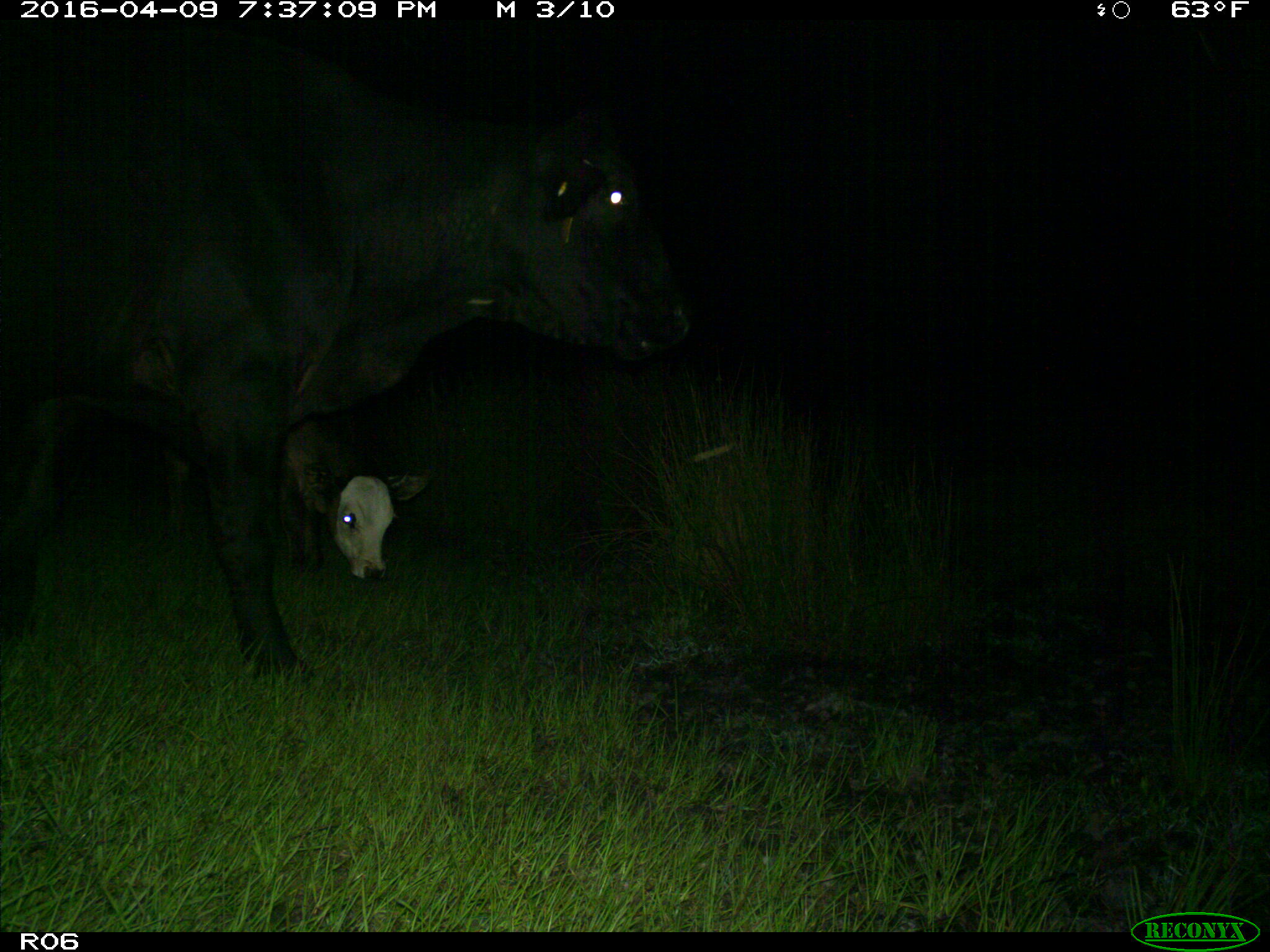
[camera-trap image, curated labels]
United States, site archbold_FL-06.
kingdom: Animalia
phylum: Chordata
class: Mammalia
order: Artiodactyla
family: Bovidae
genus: Bos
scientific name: Bos taurus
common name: domestic cow